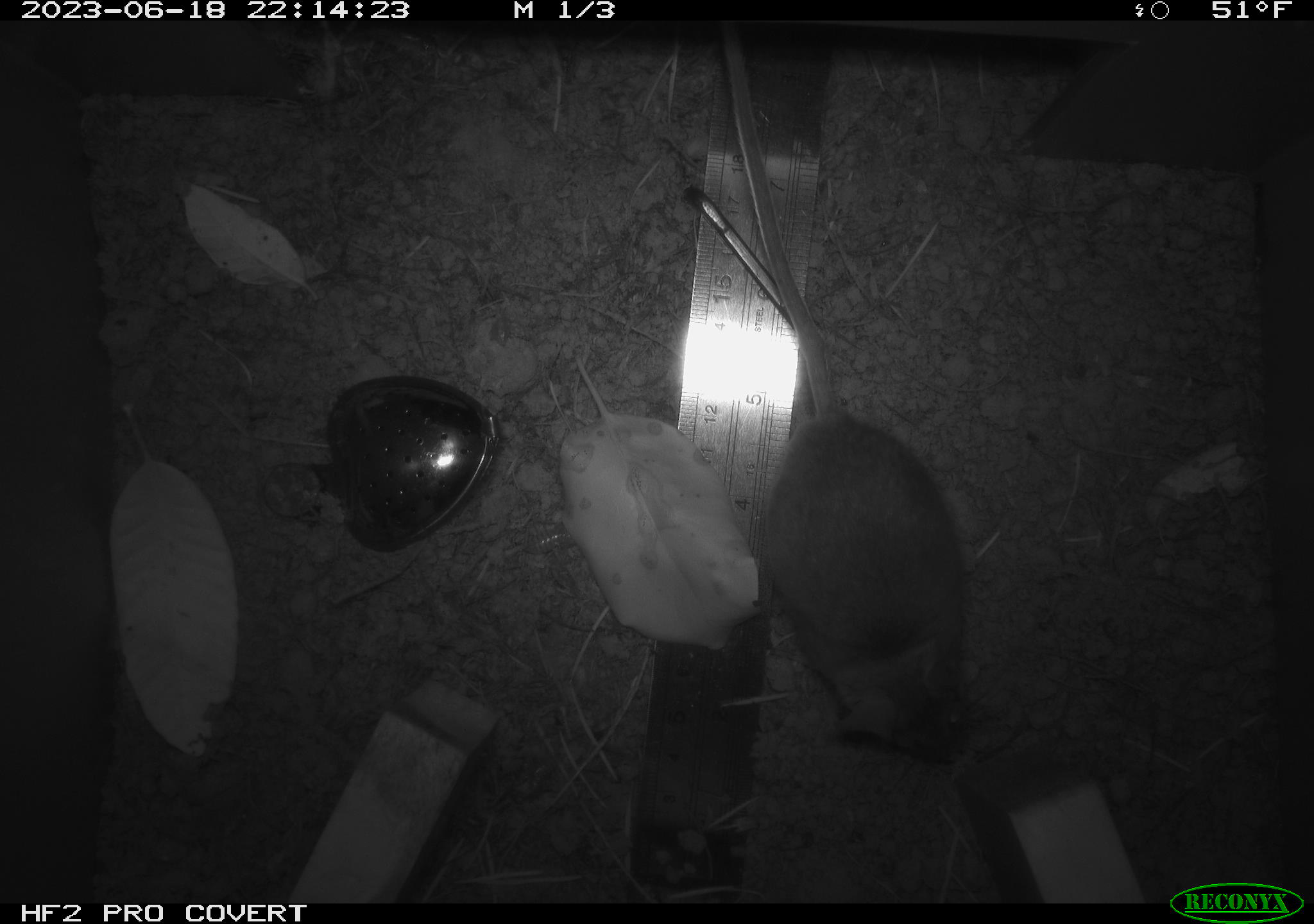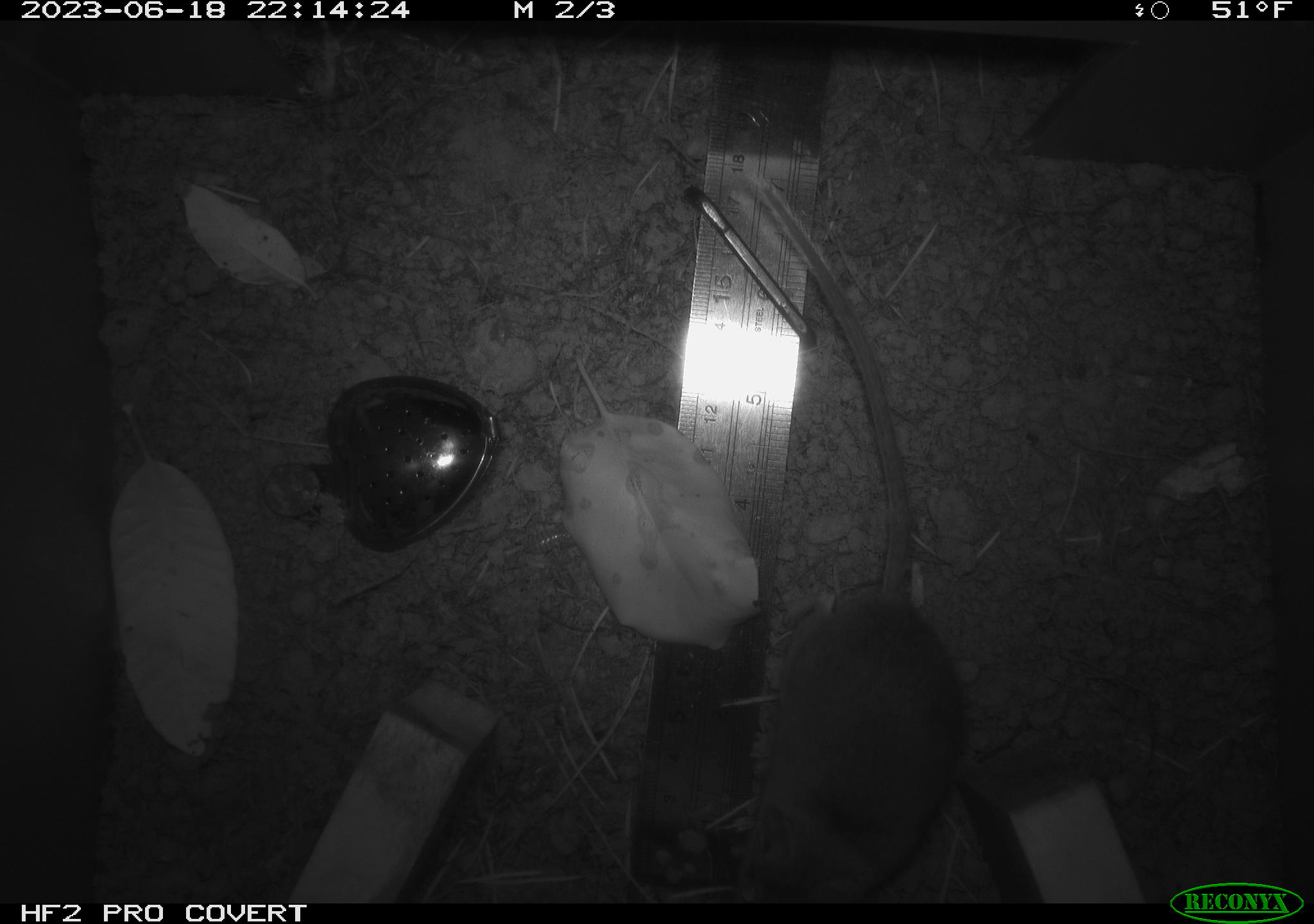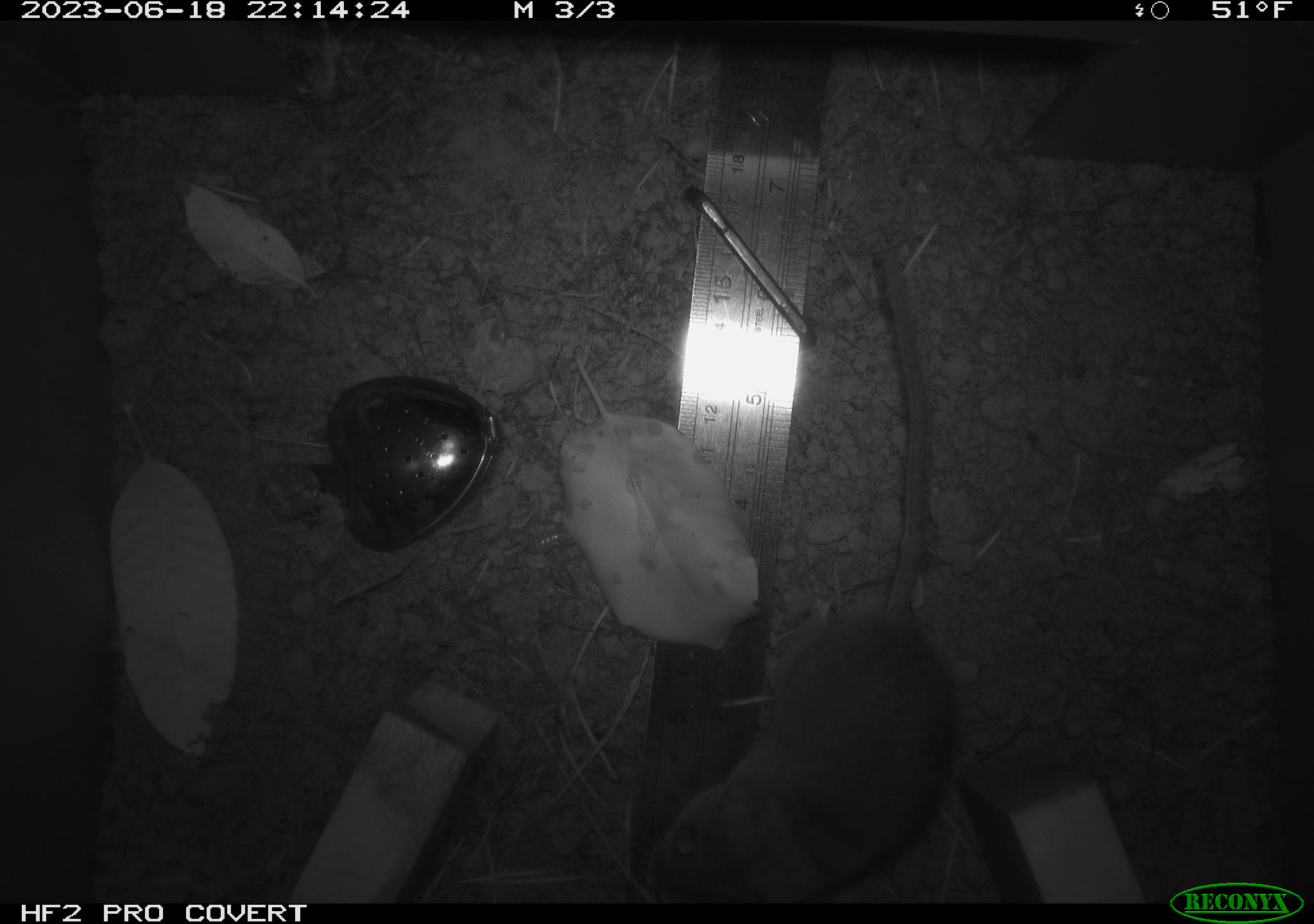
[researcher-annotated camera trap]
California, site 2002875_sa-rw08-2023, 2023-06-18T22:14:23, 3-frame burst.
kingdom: Animalia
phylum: Chordata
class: Mammalia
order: Rodentia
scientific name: Rodentia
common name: mouse species